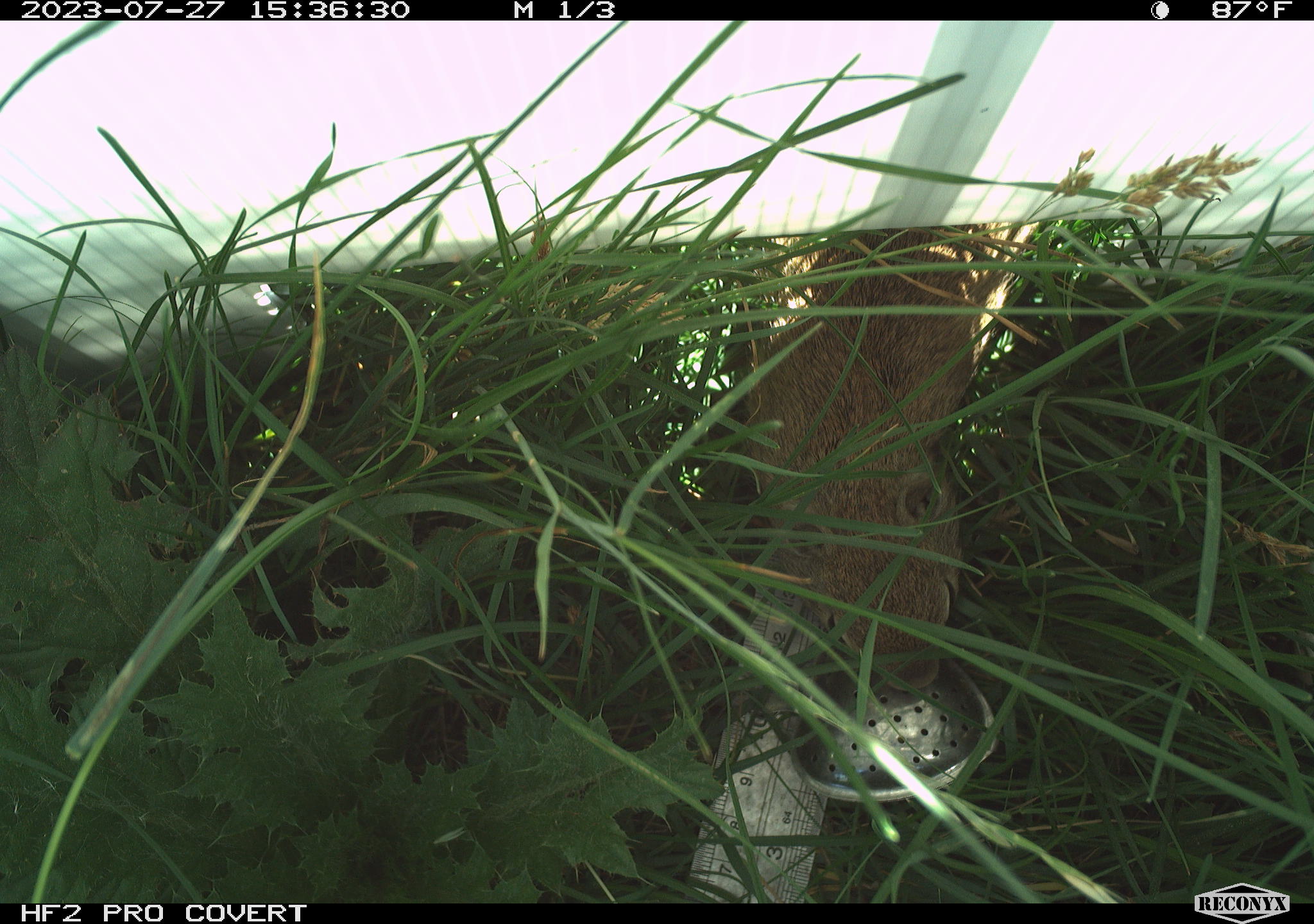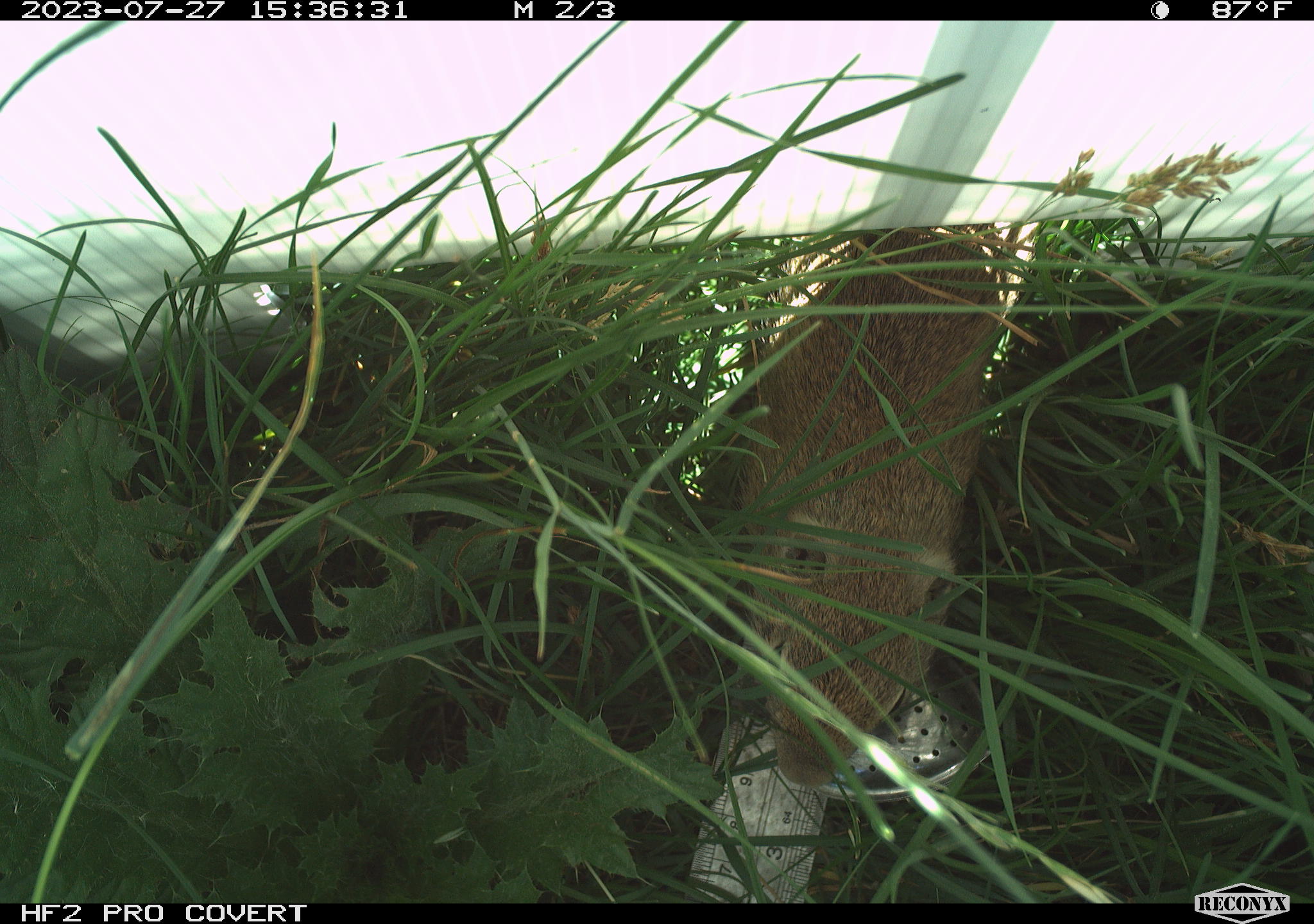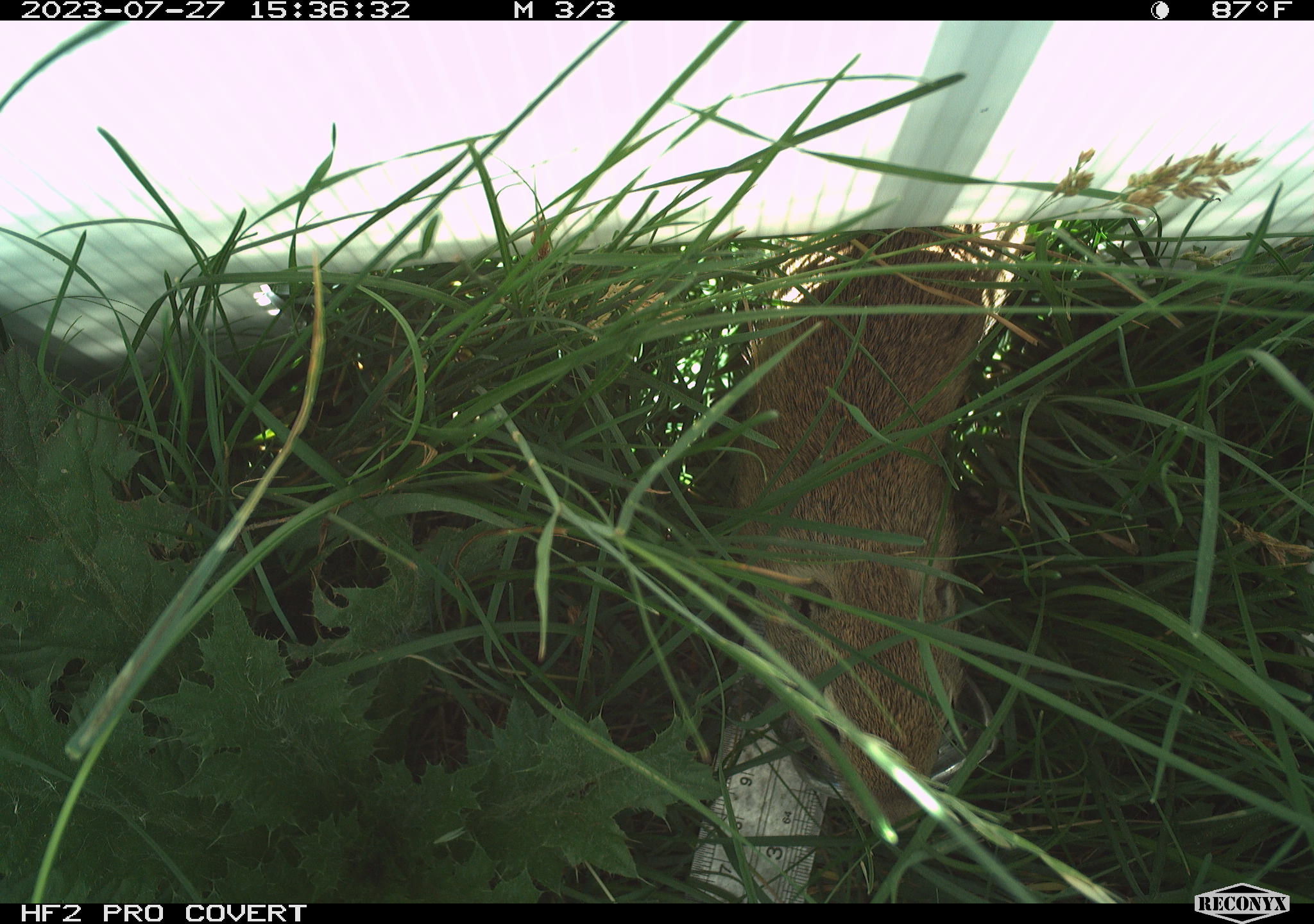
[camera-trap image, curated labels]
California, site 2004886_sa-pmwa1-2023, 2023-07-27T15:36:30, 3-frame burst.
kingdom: Animalia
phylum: Chordata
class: Mammalia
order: Rodentia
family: Sciuridae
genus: Urocitellus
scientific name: Urocitellus beldingi beldingi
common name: belding's ground squirrel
Belding's ground squirrel (Urocitellus beldingi beldingi).